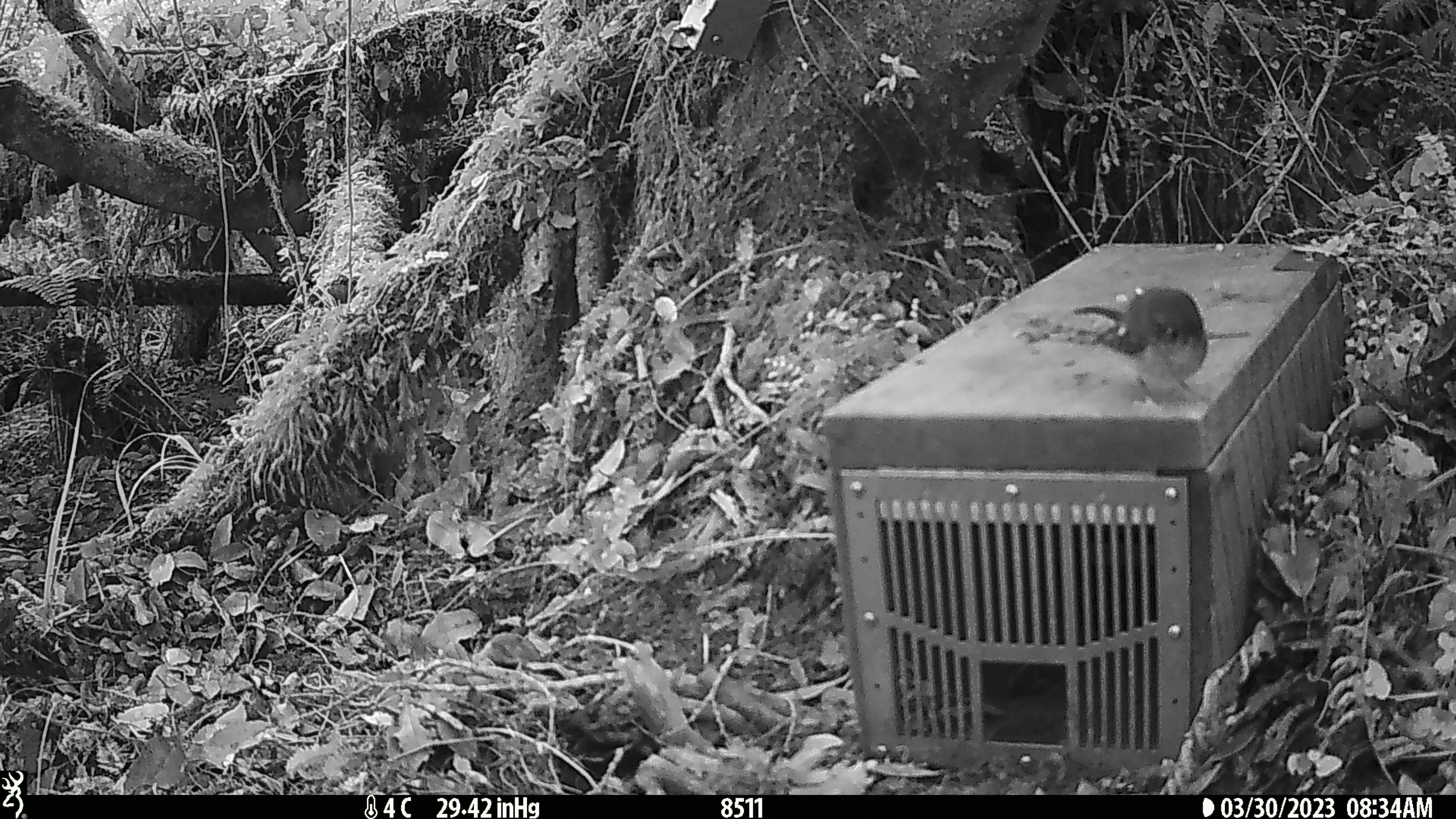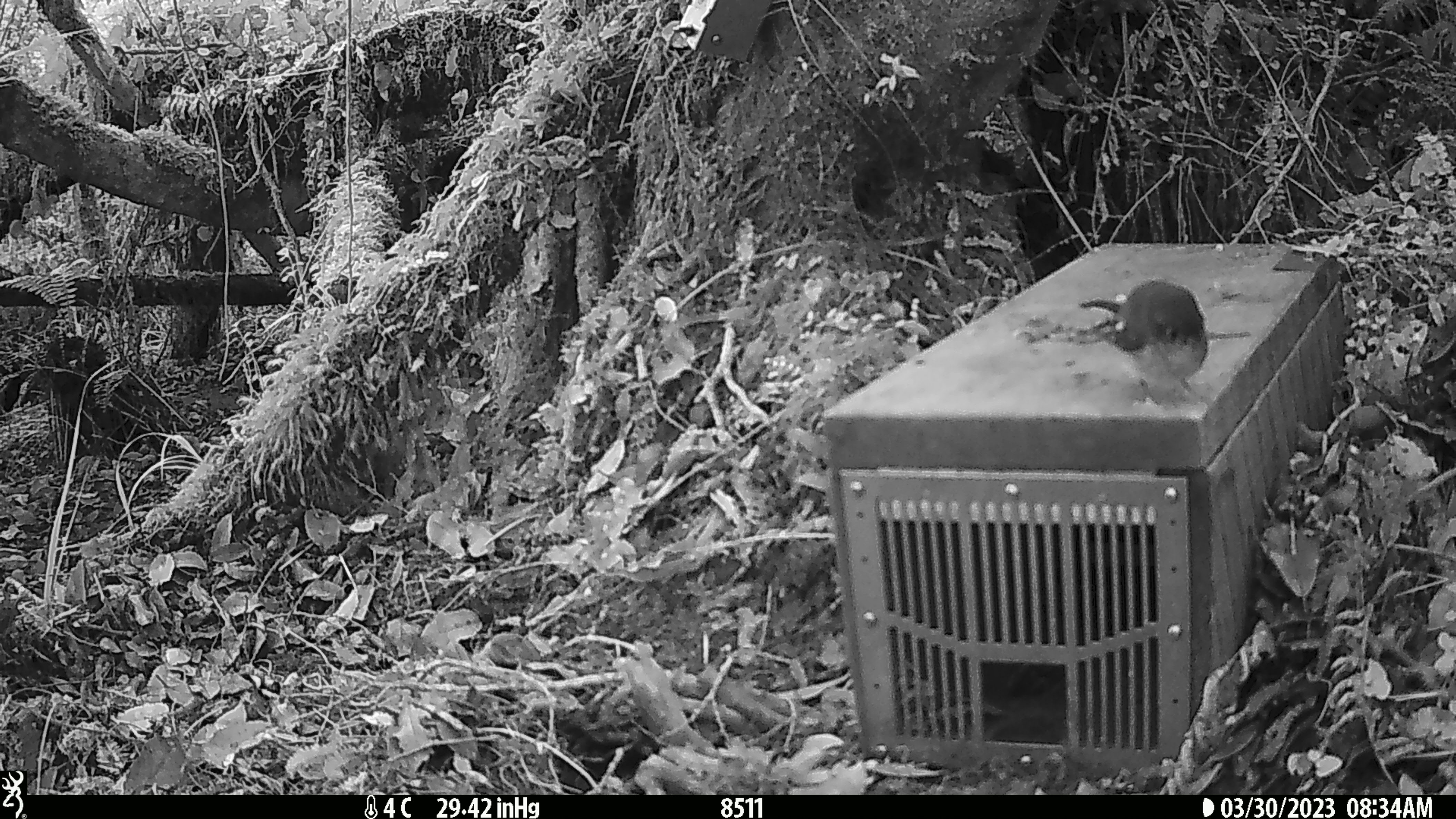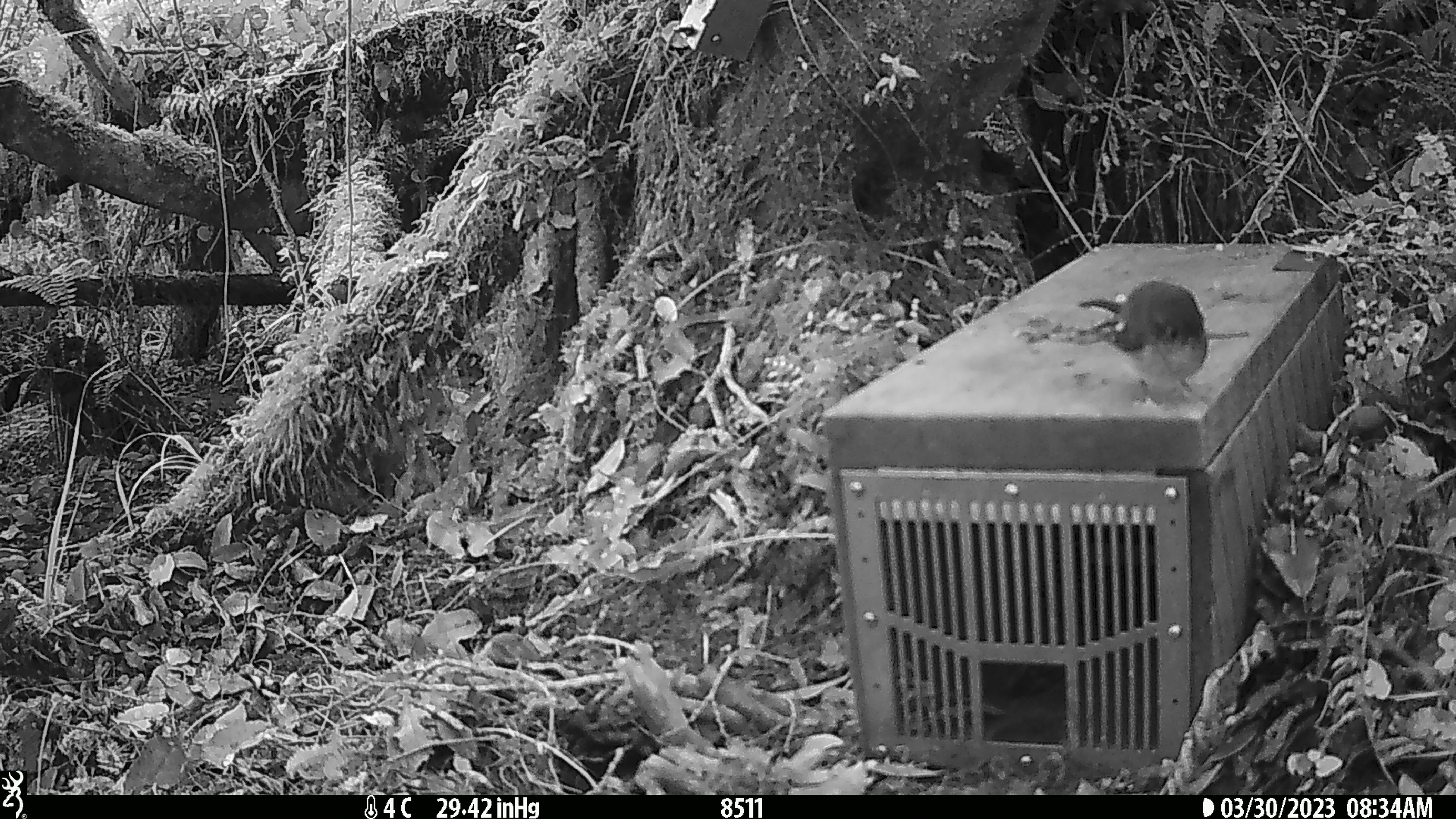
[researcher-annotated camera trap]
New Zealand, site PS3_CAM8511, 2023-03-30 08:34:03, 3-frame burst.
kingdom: Animalia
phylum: Chordata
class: Aves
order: Passeriformes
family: Petroicidae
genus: Petroica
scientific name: Petroica macrocephala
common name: tomtit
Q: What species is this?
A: Tomtit (Petroica macrocephala).